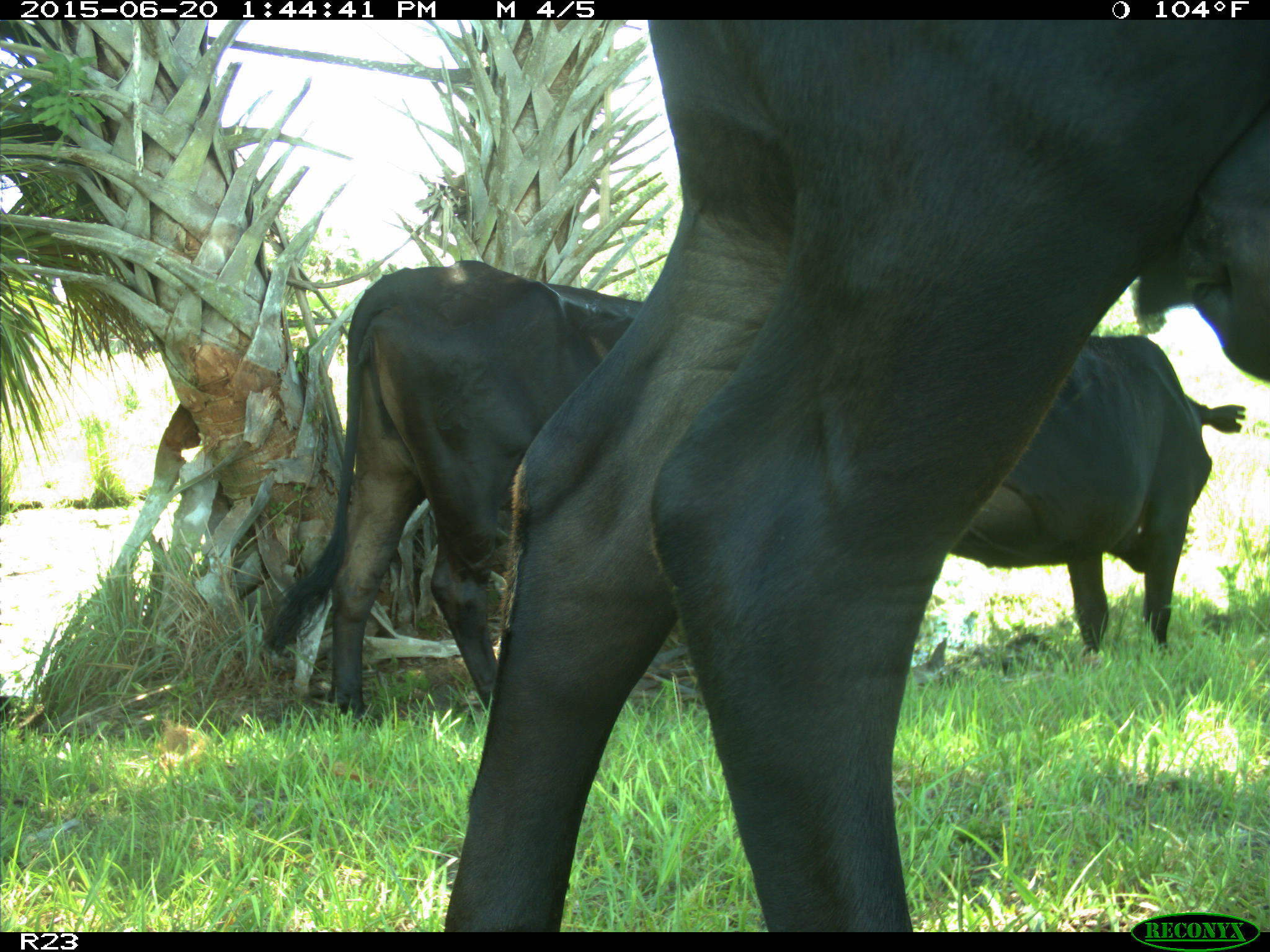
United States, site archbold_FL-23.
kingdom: Animalia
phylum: Chordata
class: Mammalia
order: Artiodactyla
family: Bovidae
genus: Bos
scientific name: Bos taurus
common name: domestic cow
Bos taurus (domestic cow).